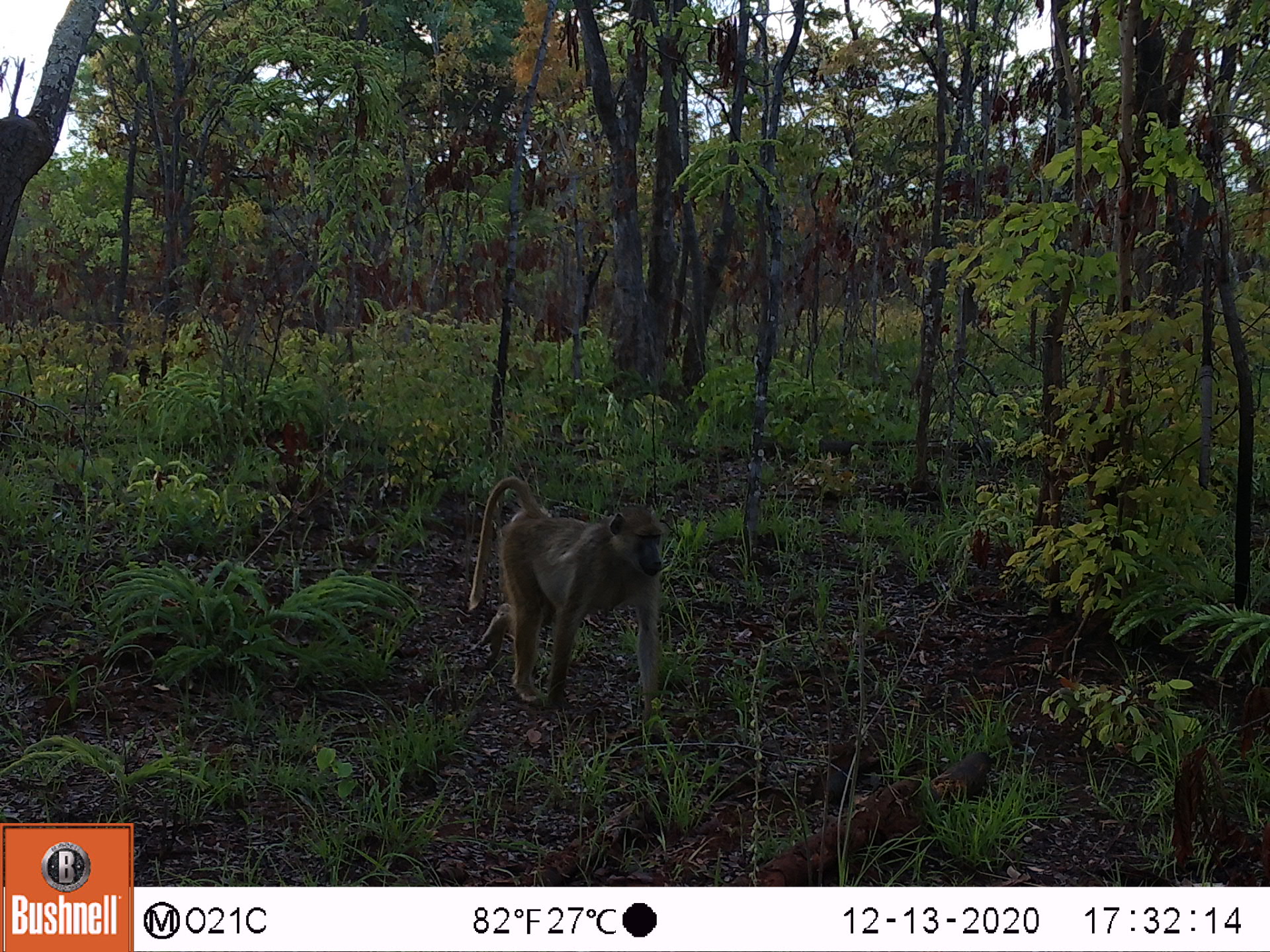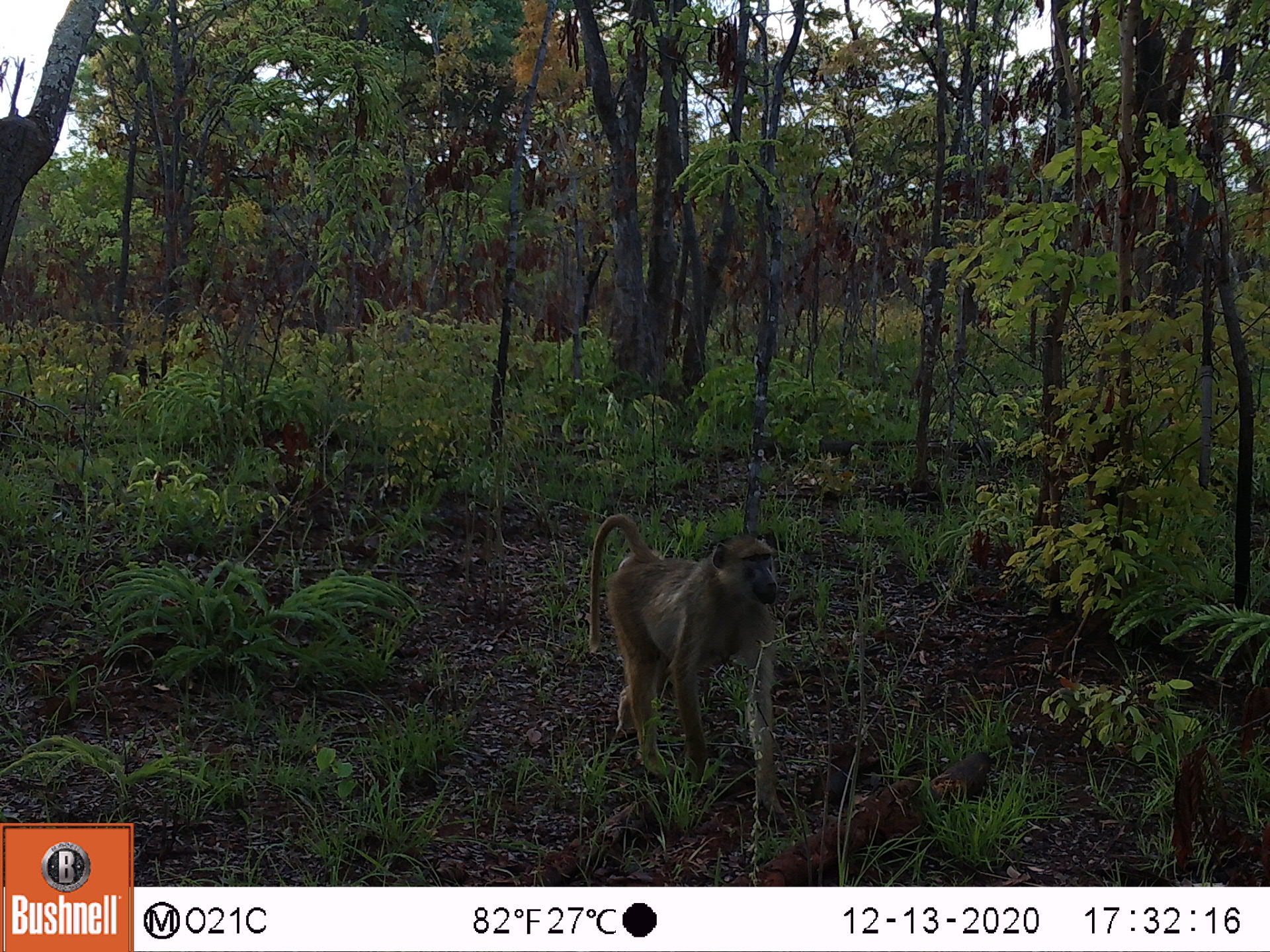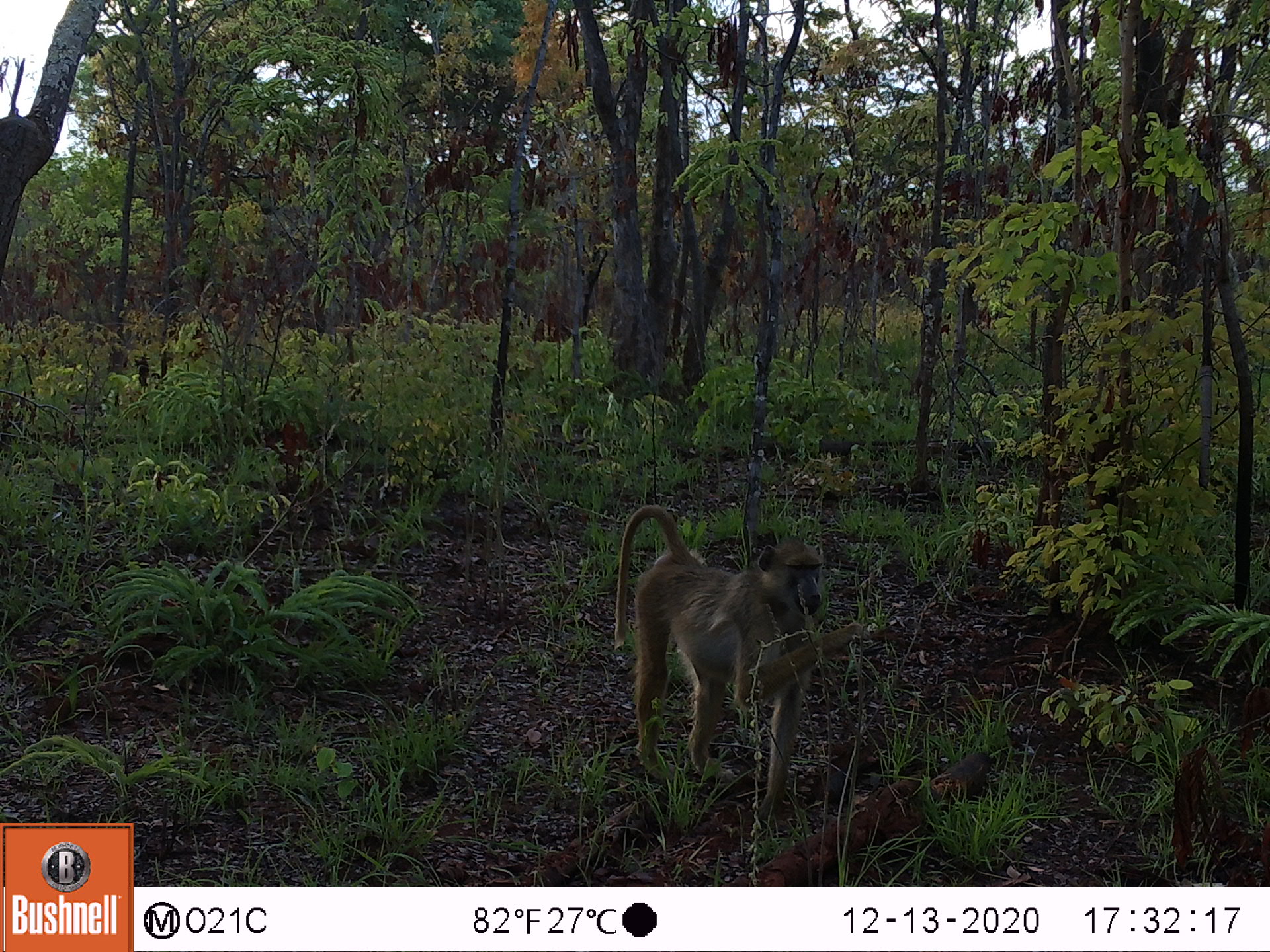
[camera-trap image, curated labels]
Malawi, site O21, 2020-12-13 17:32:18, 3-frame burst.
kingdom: Animalia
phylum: Chordata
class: Mammalia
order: Primates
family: Cercopithecidae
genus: Papio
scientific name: Papio cynocephalus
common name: yellow baboon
Yellow baboon (Papio cynocephalus), count 1.